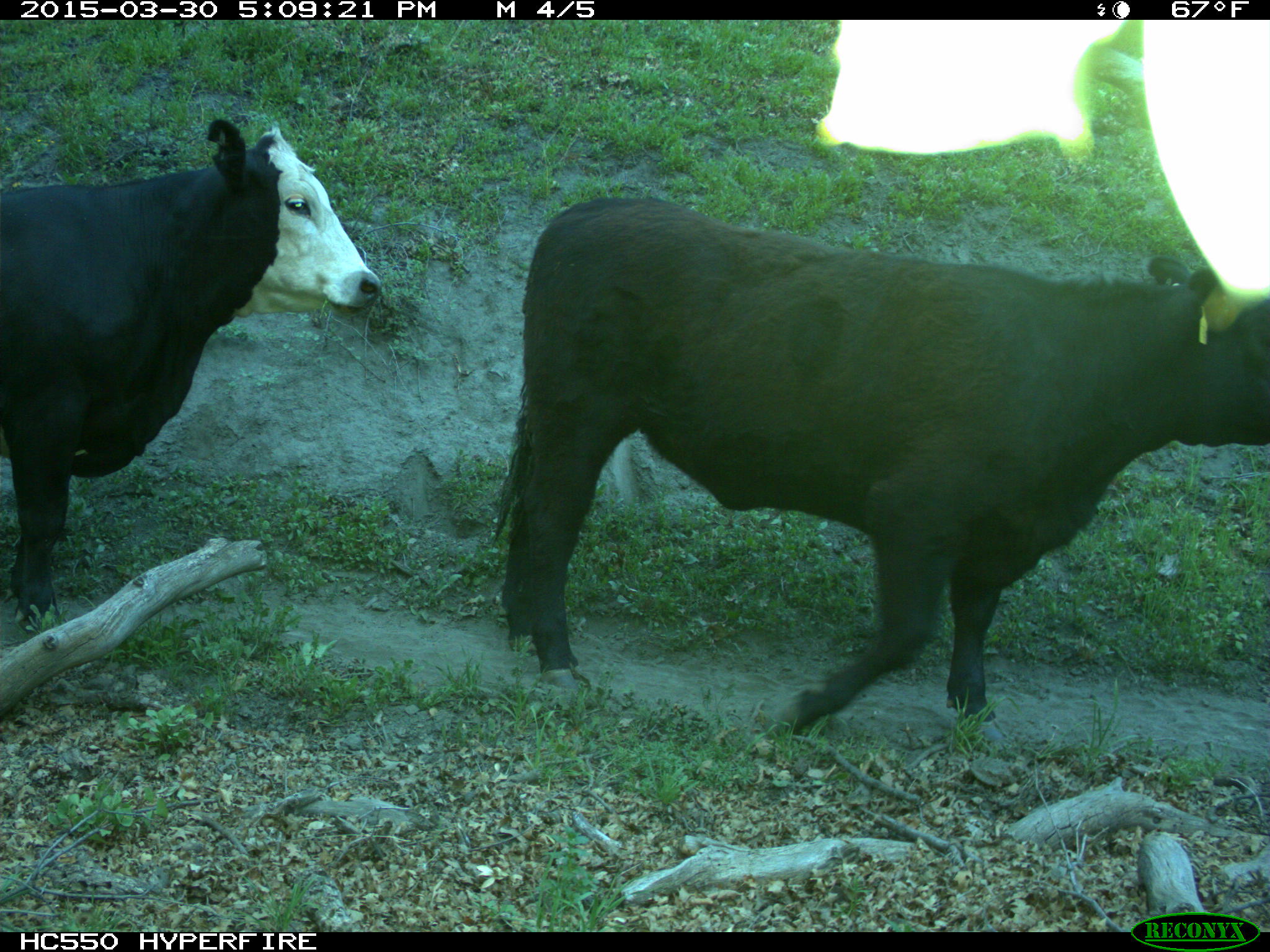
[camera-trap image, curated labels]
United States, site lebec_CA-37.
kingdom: Animalia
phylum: Chordata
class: Mammalia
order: Artiodactyla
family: Bovidae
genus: Bos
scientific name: Bos taurus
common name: domestic cow